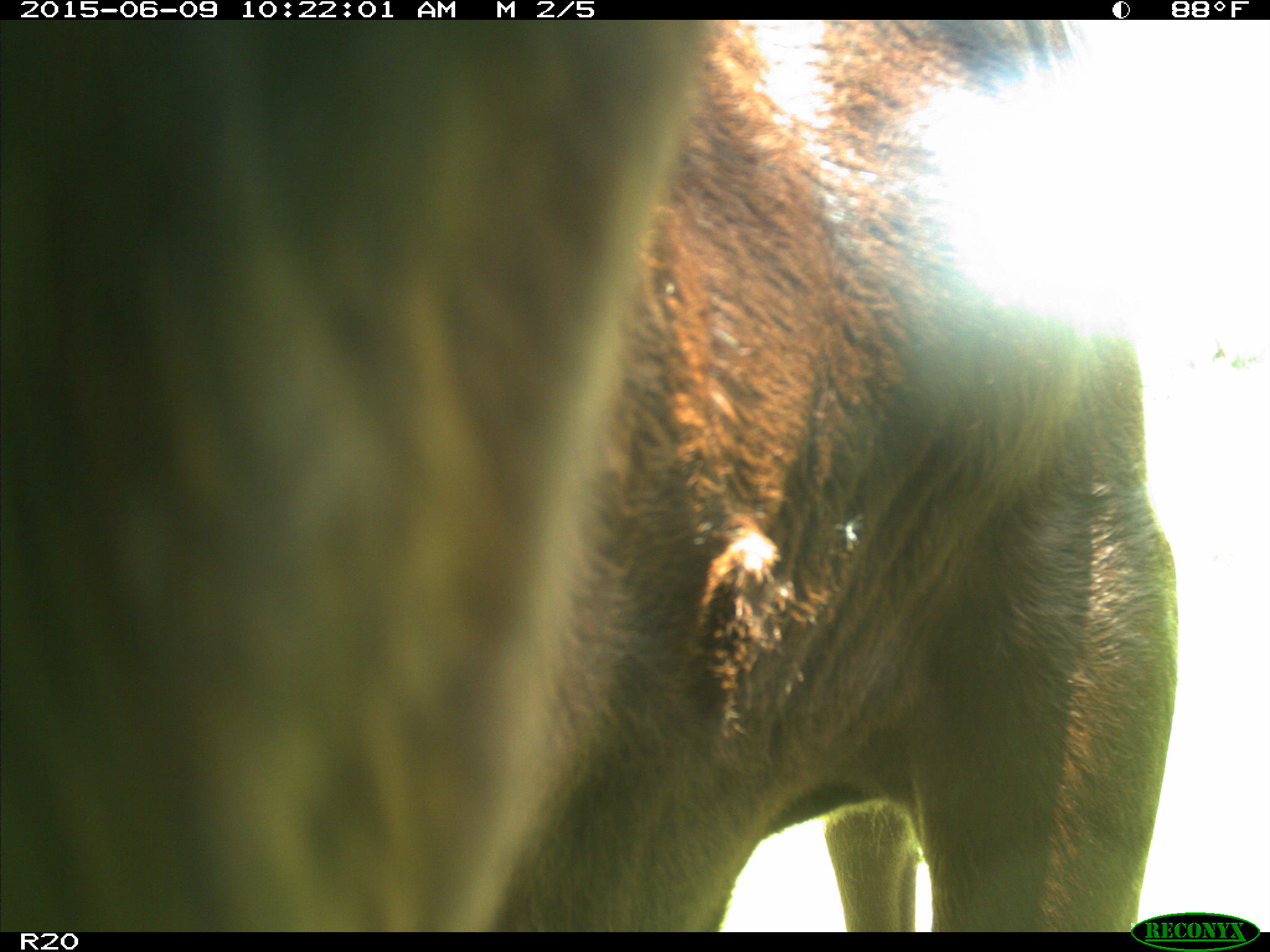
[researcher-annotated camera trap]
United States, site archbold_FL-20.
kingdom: Animalia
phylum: Chordata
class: Mammalia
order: Artiodactyla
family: Bovidae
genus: Bos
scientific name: Bos taurus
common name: domestic cow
Bos taurus (domestic cow).